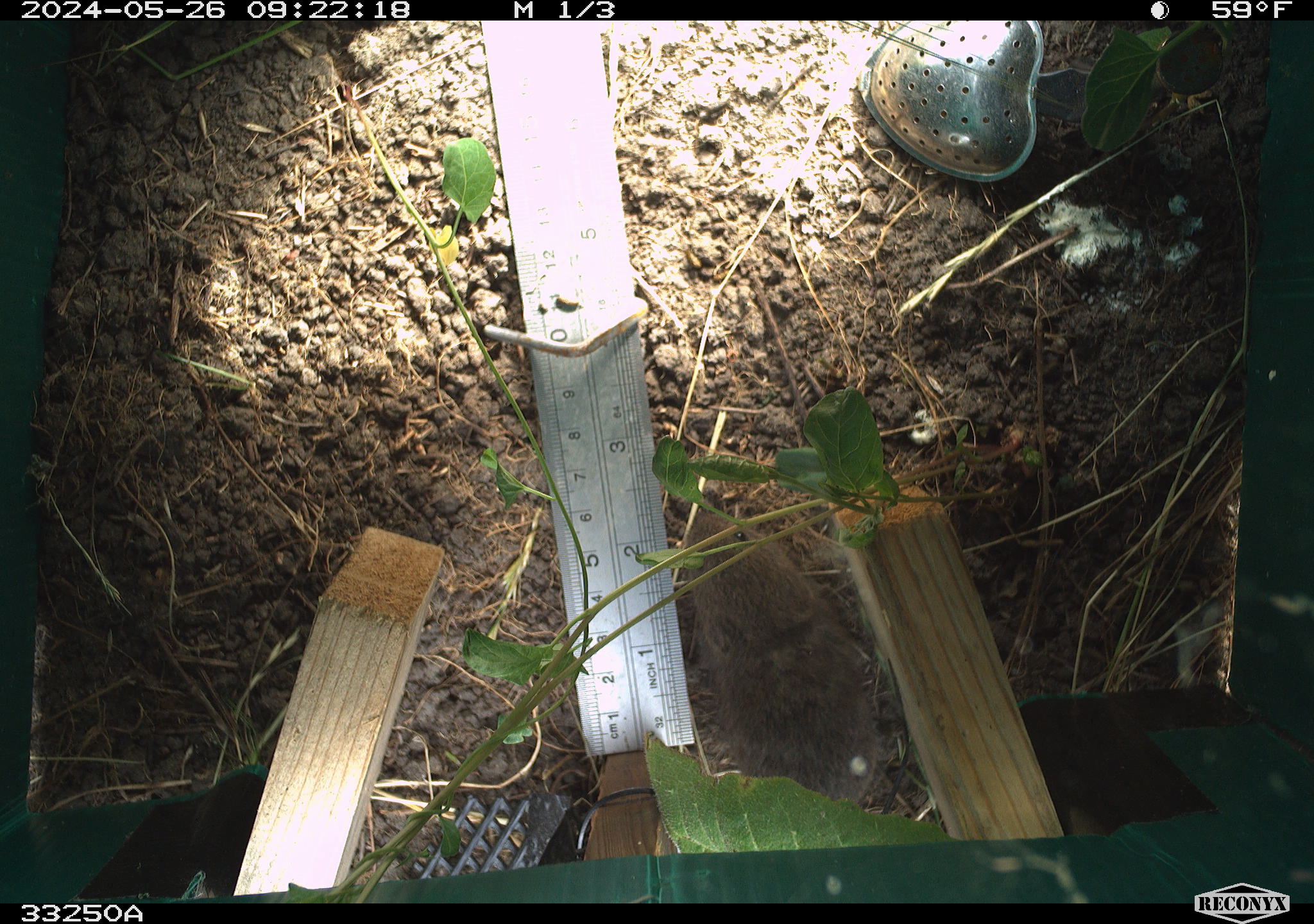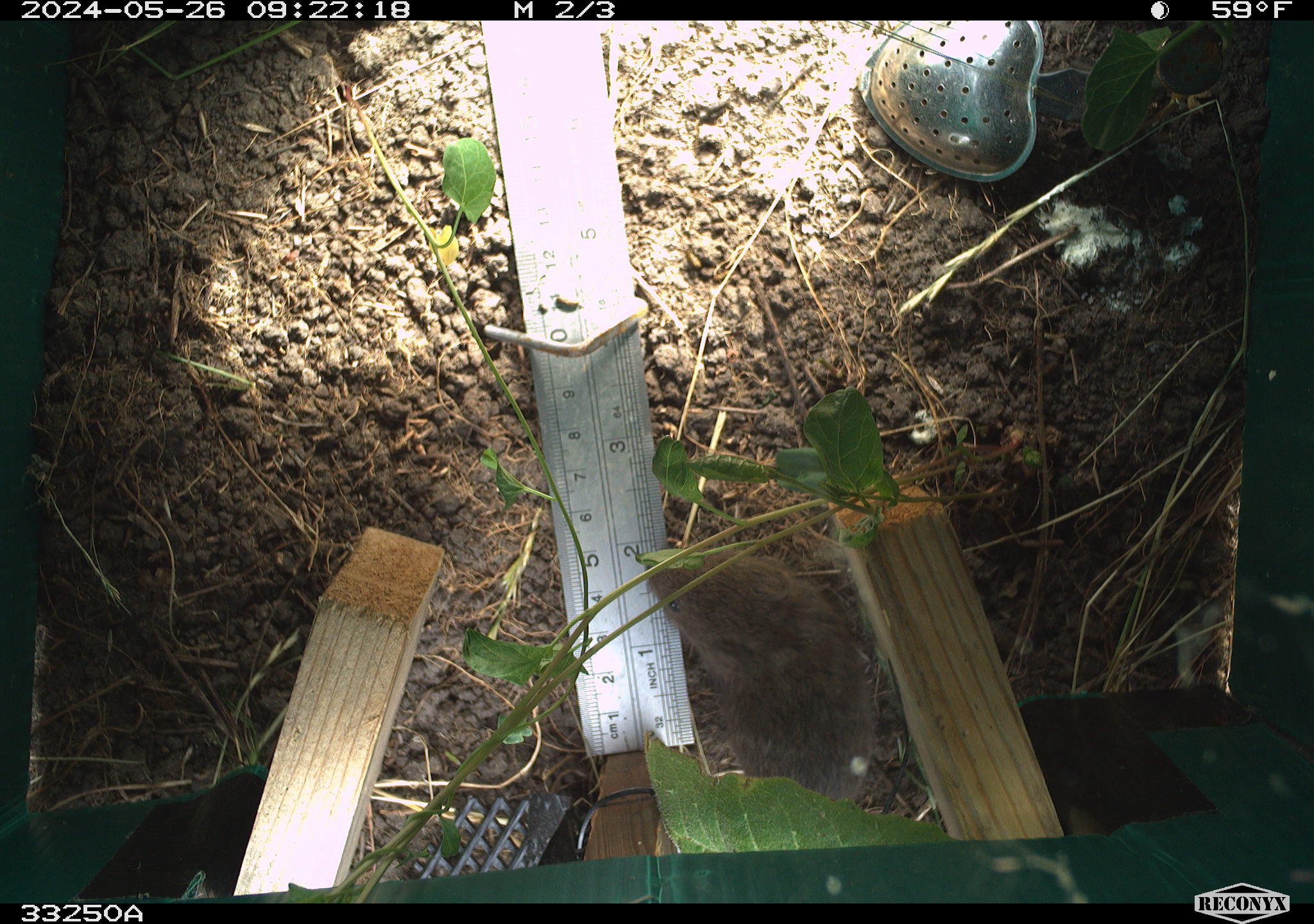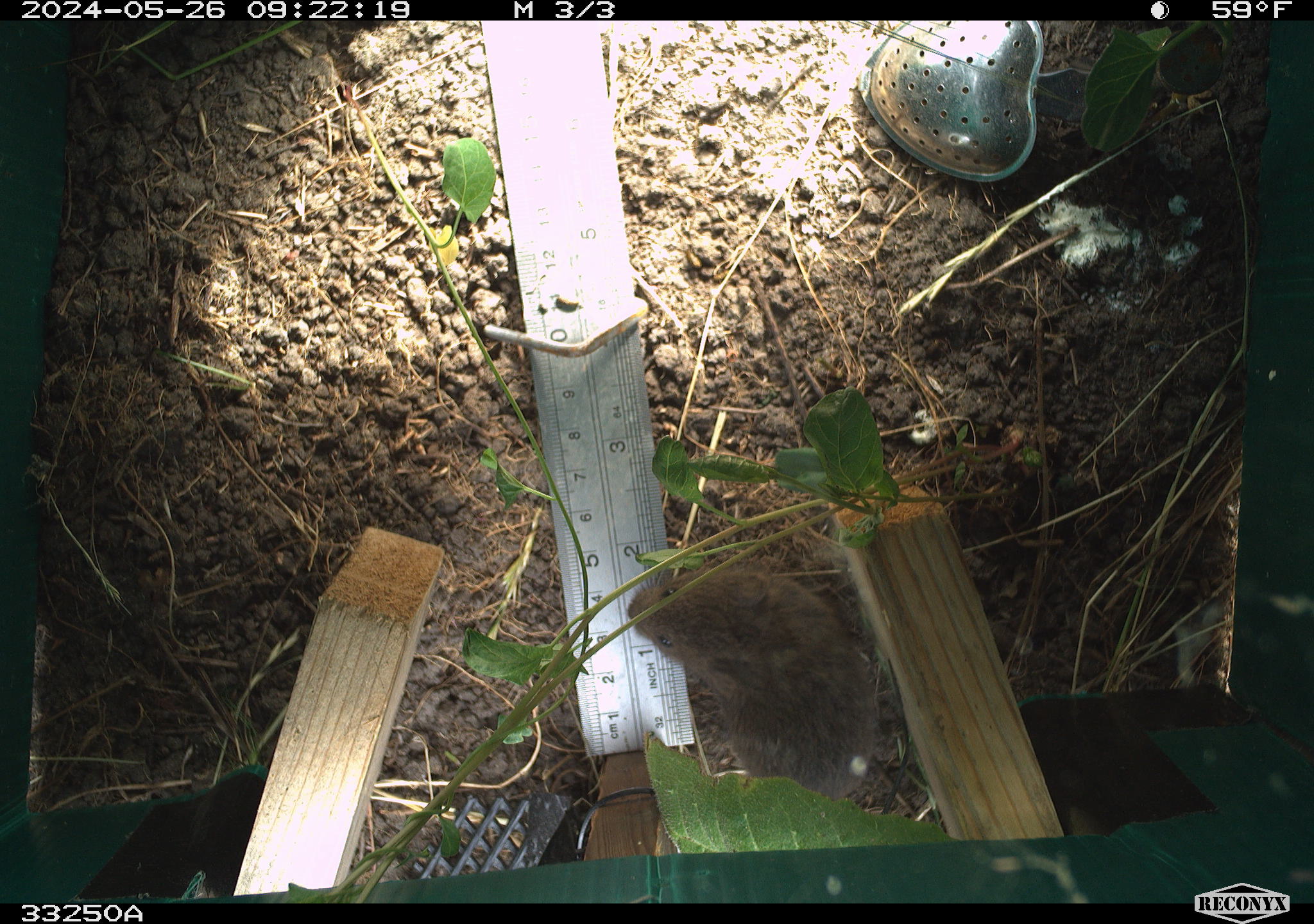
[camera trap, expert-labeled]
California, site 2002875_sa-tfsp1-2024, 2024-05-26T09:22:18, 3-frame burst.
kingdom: Animalia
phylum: Chordata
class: Mammalia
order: Rodentia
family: Cricetidae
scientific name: Arvicolinae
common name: voles, lemmings, and muskrats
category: arvicolinae subfamily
Arvicolinae subfamily (voles, lemmings, and muskrats) (Arvicolinae).